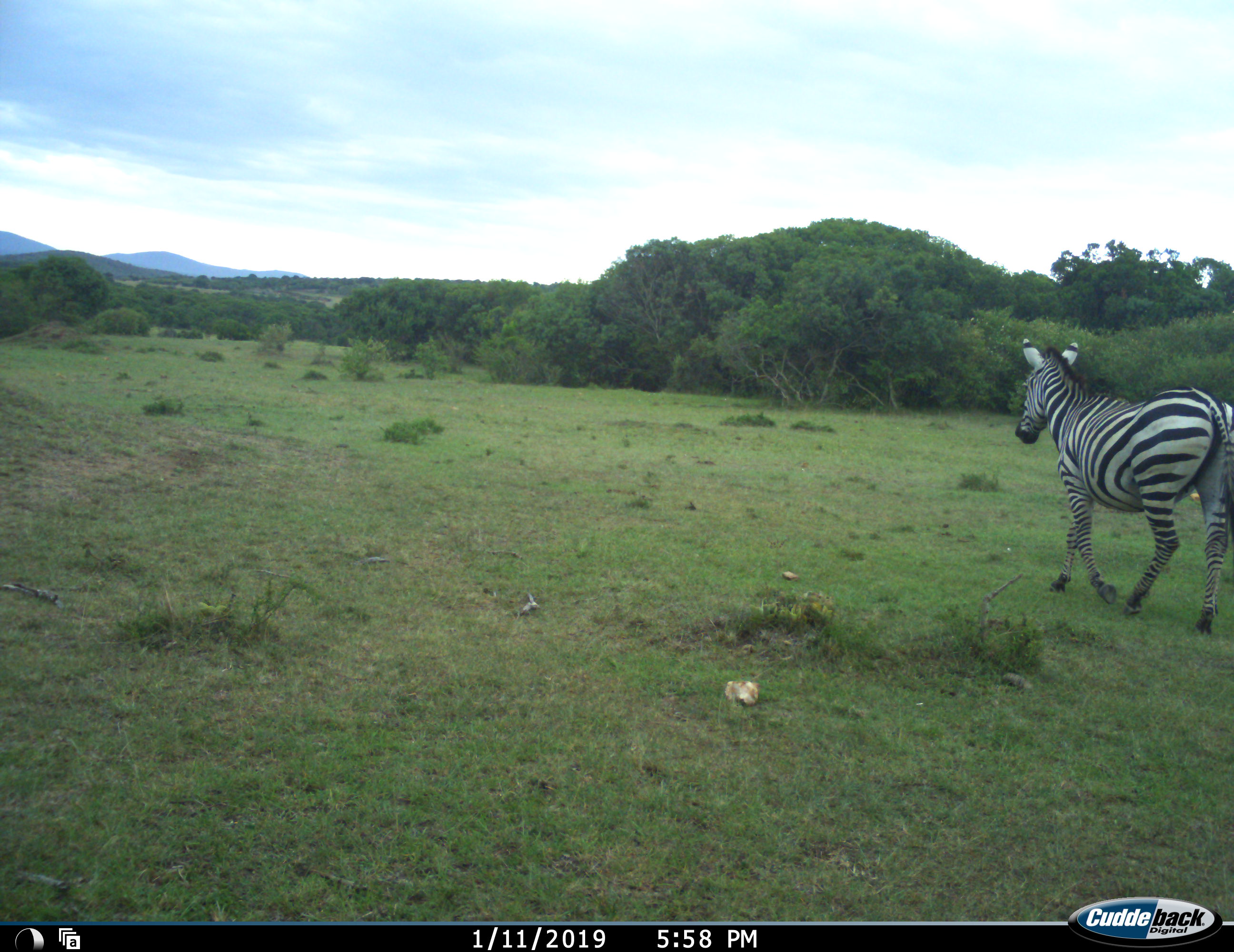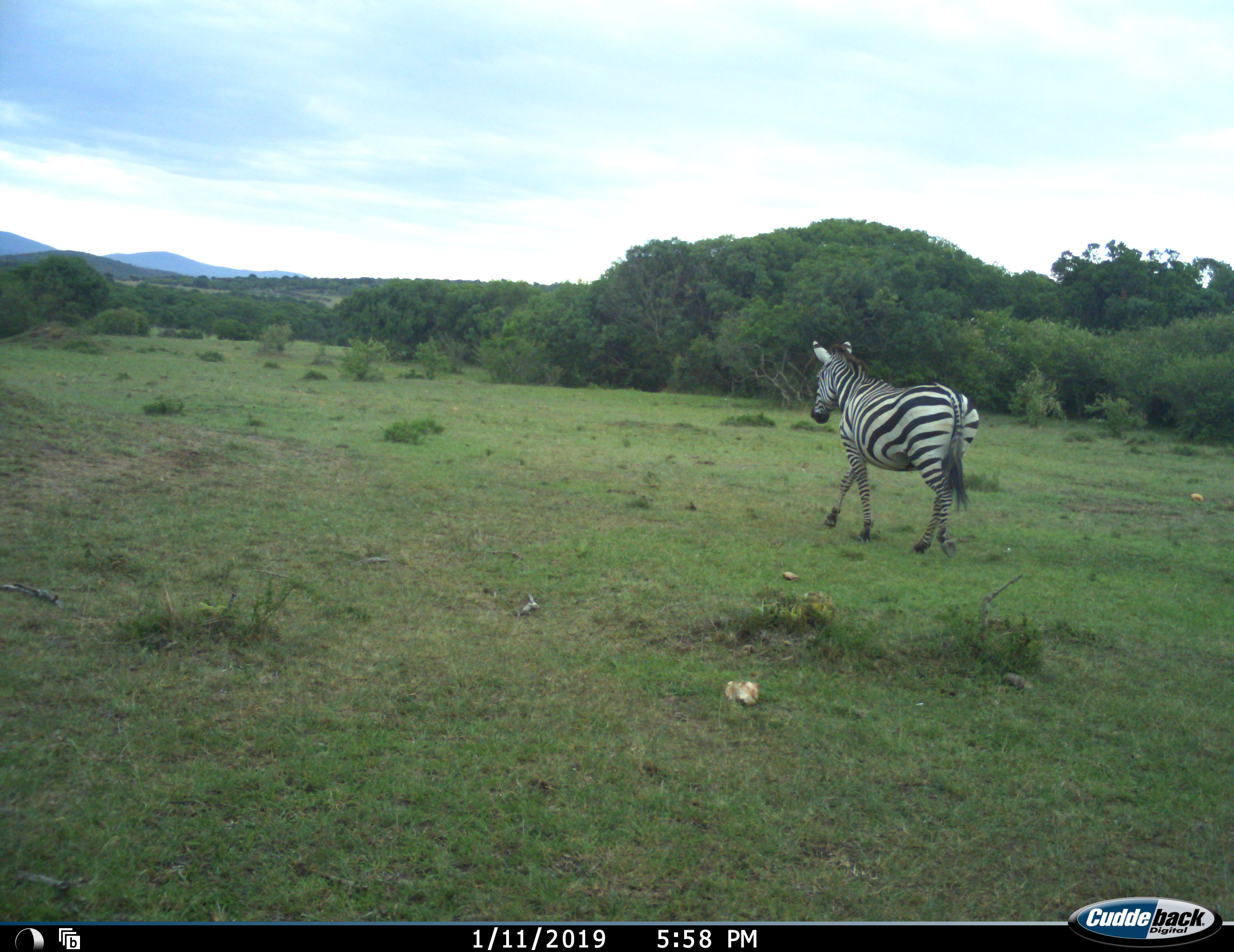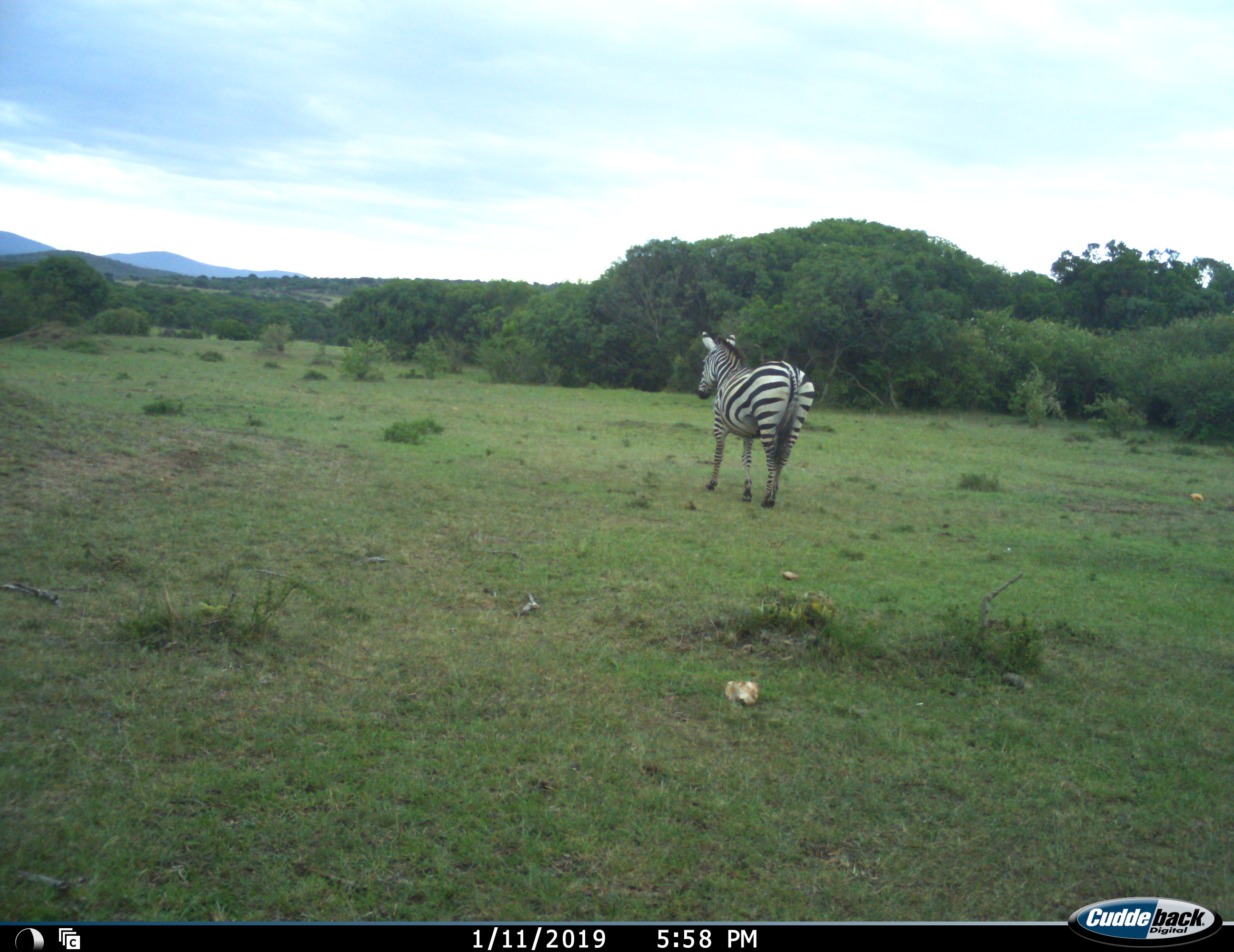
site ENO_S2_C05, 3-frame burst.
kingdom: Animalia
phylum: Chordata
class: Mammalia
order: Perissodactyla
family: Equidae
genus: Equus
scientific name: Equus quagga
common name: plains zebra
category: zebraplains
Zebraplains (plains zebra) (Equus quagga), count 1. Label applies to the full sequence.